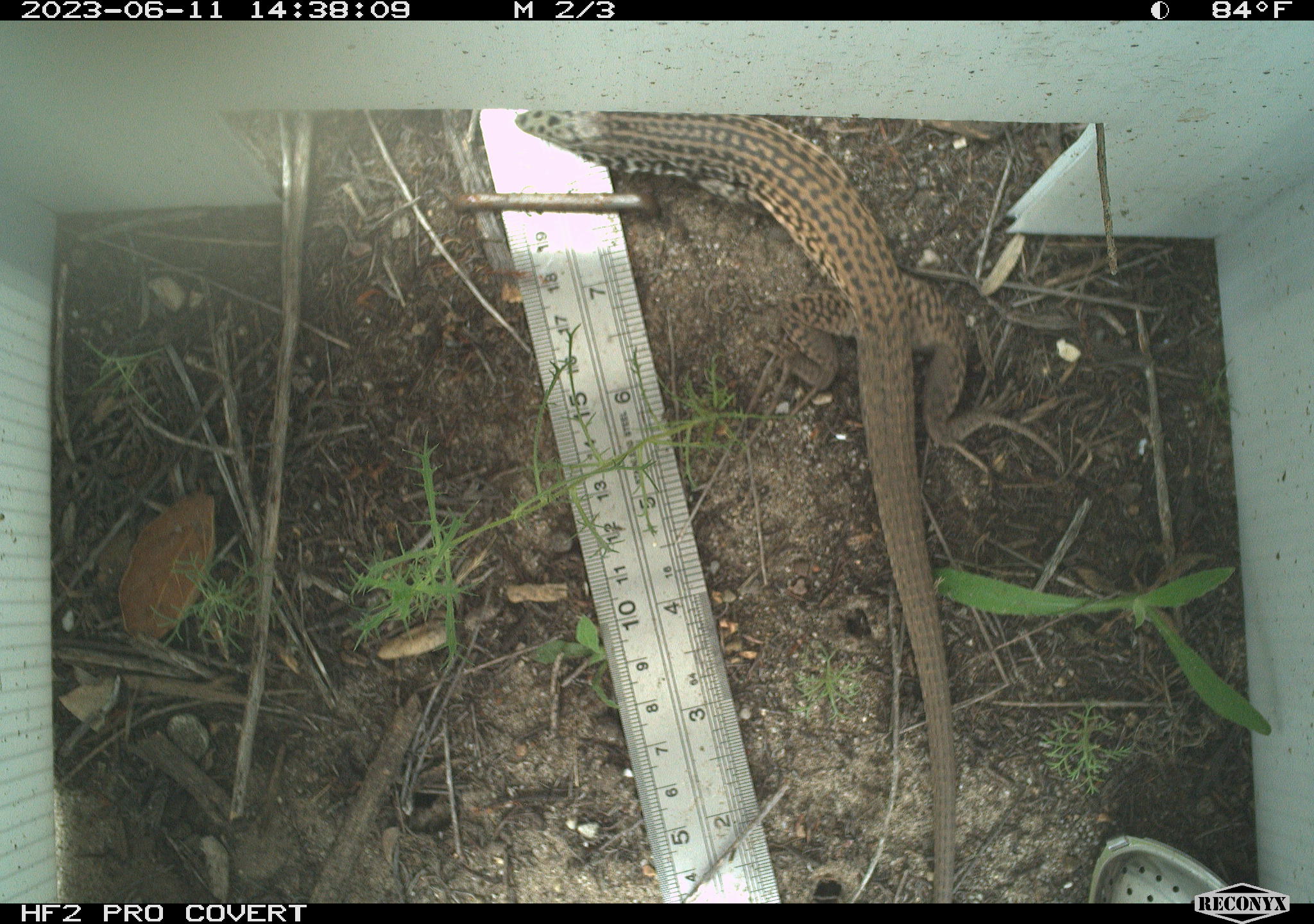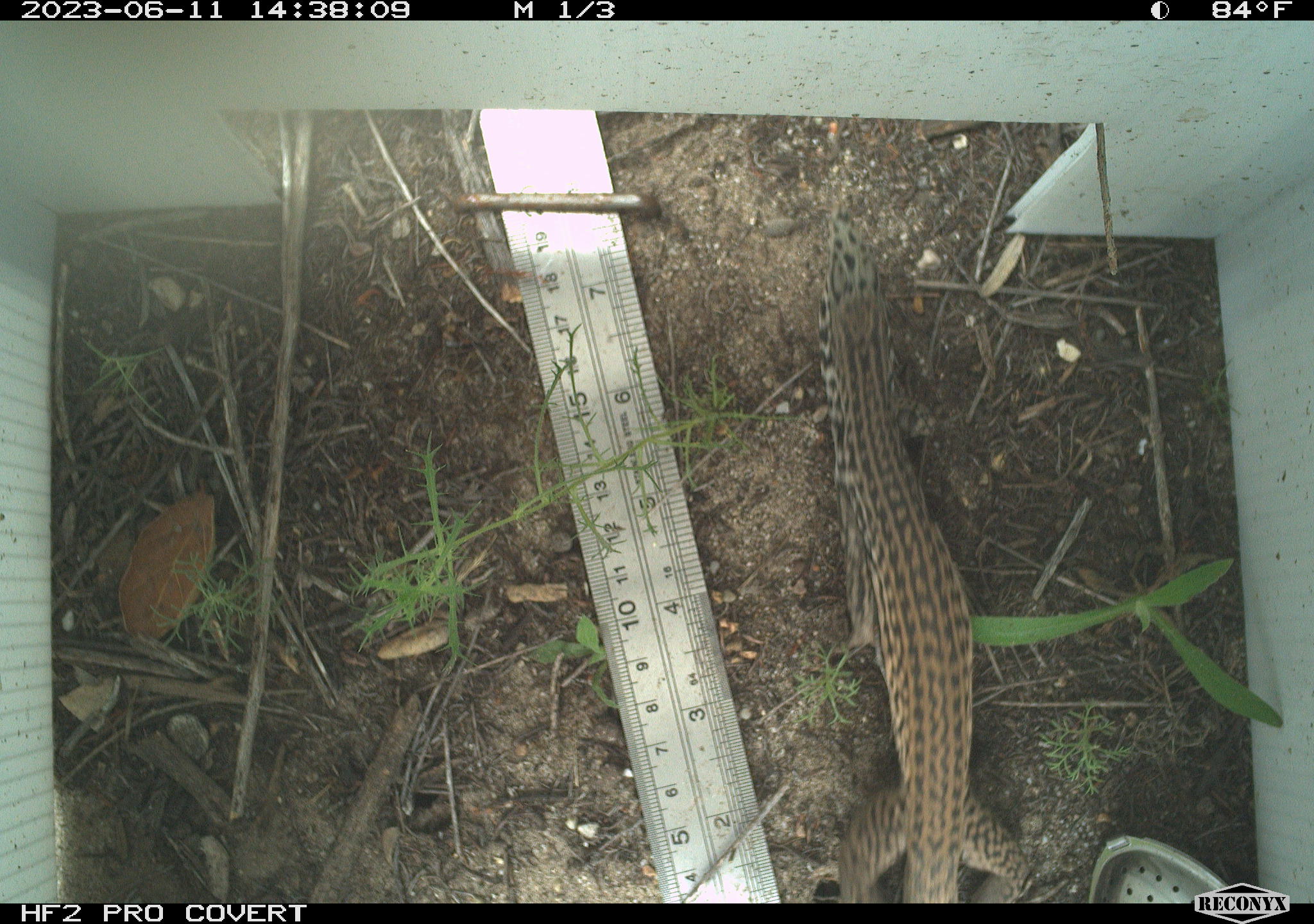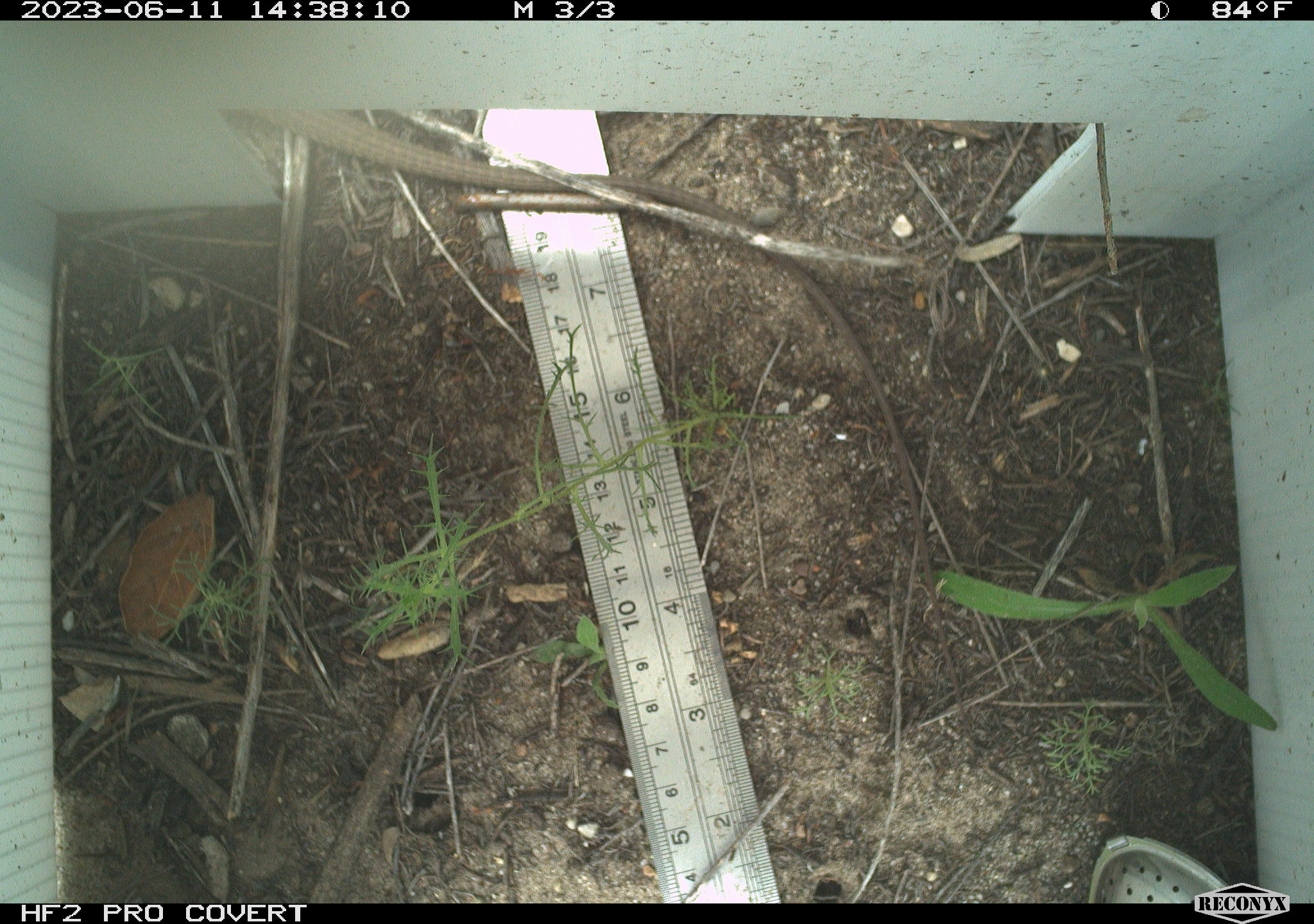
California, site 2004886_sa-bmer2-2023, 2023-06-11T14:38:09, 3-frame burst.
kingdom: Animalia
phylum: Chordata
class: Reptilia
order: Squamata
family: Teiidae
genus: Aspidoscelis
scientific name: Aspidoscelis tigris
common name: western whiptail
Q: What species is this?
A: Western whiptail (Aspidoscelis tigris).